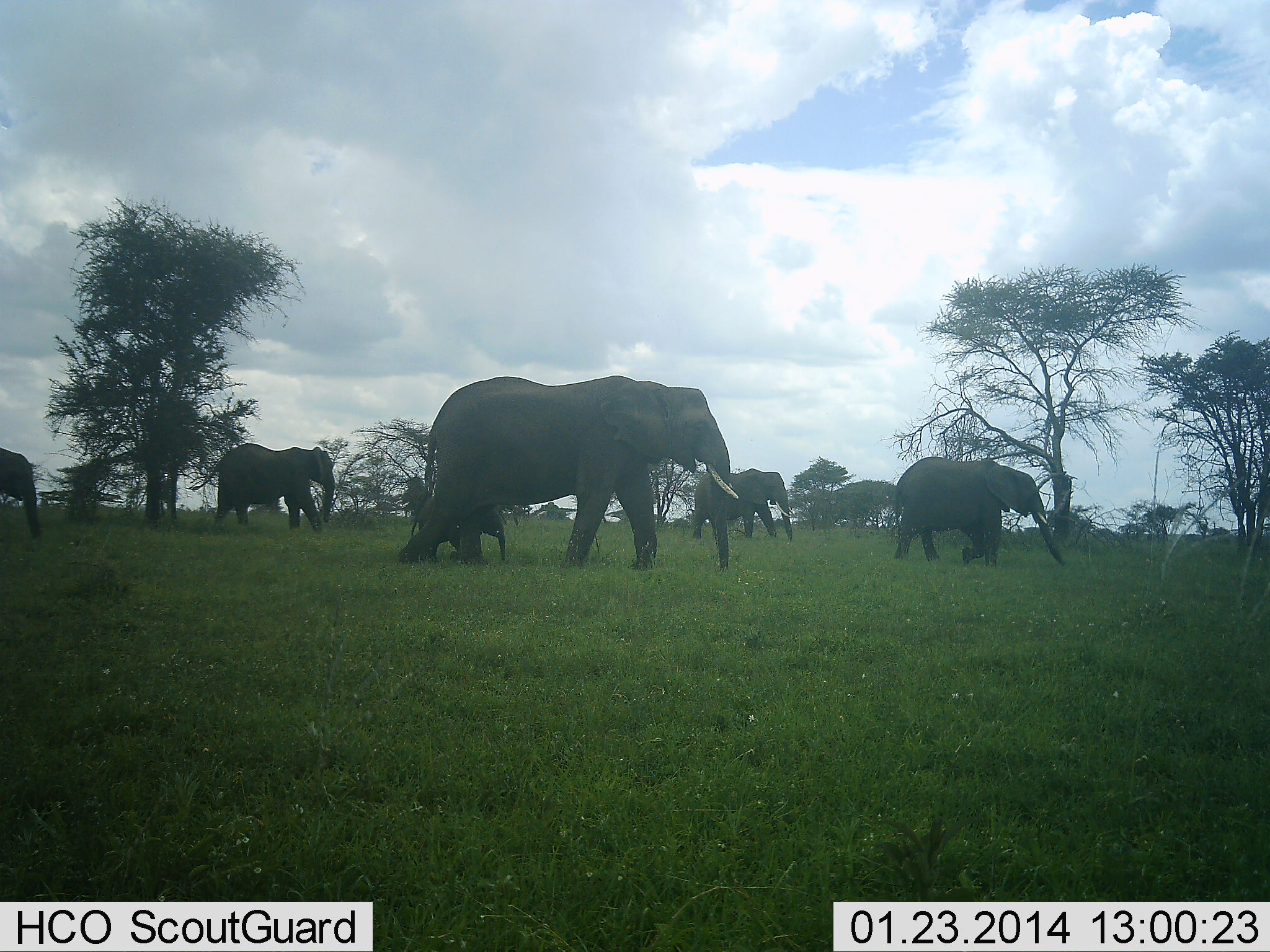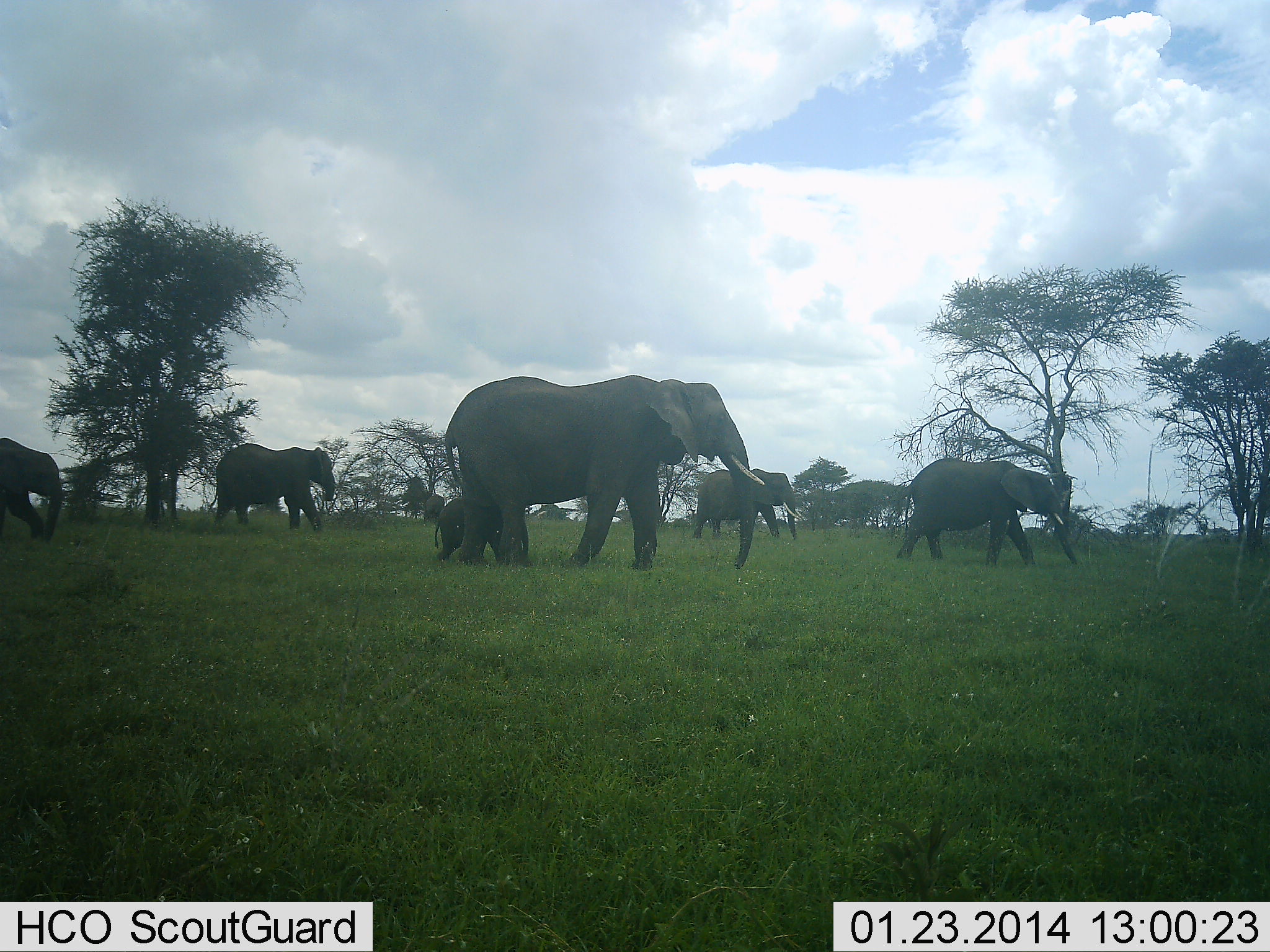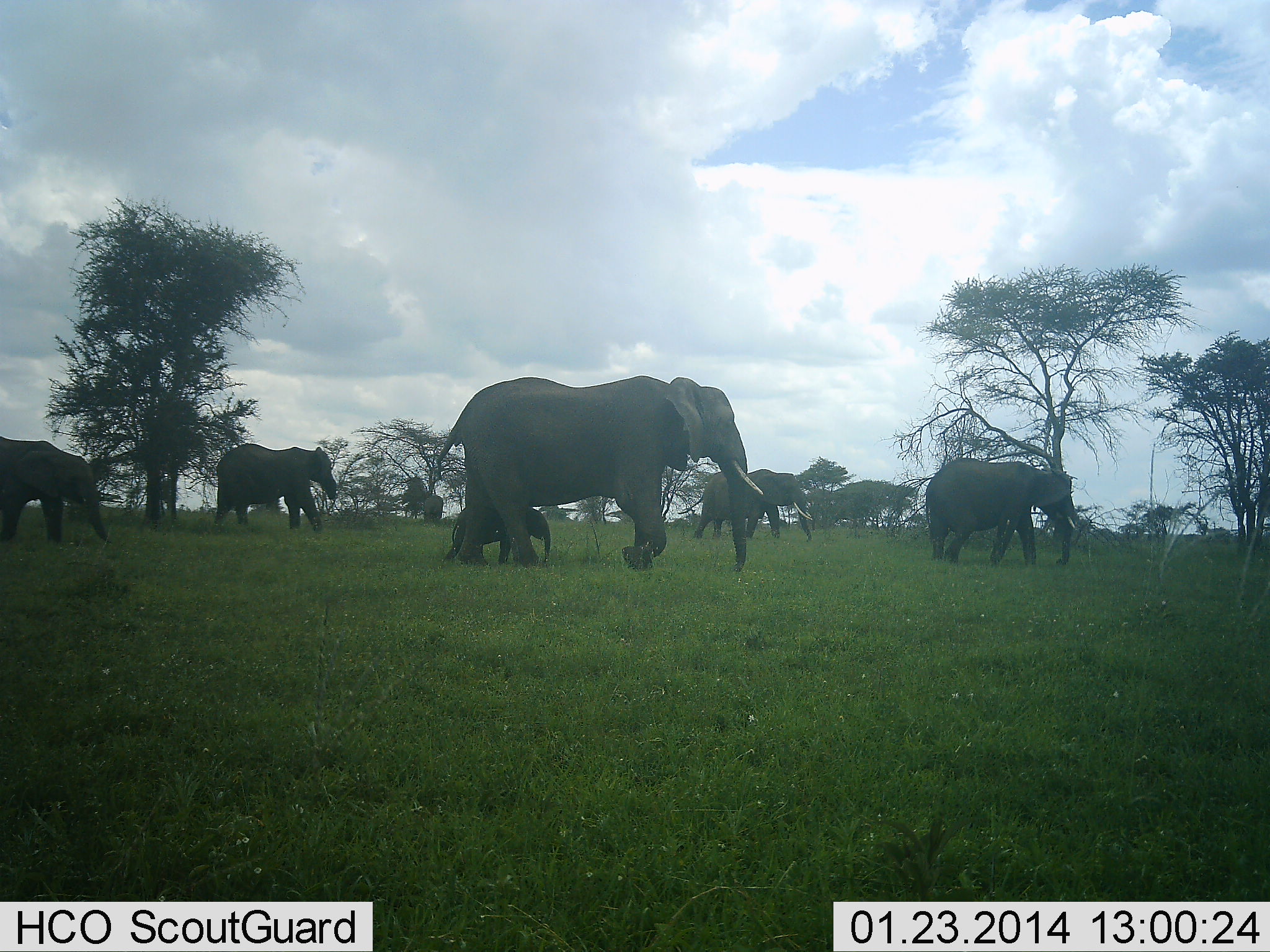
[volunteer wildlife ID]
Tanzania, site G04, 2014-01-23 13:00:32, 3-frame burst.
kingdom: Animalia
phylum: Chordata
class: Mammalia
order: Proboscidea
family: Elephantidae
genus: Loxodonta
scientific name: Loxodonta africana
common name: african bush elephant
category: elephant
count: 6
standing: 0%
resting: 0%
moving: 100%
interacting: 10%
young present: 90%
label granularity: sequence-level